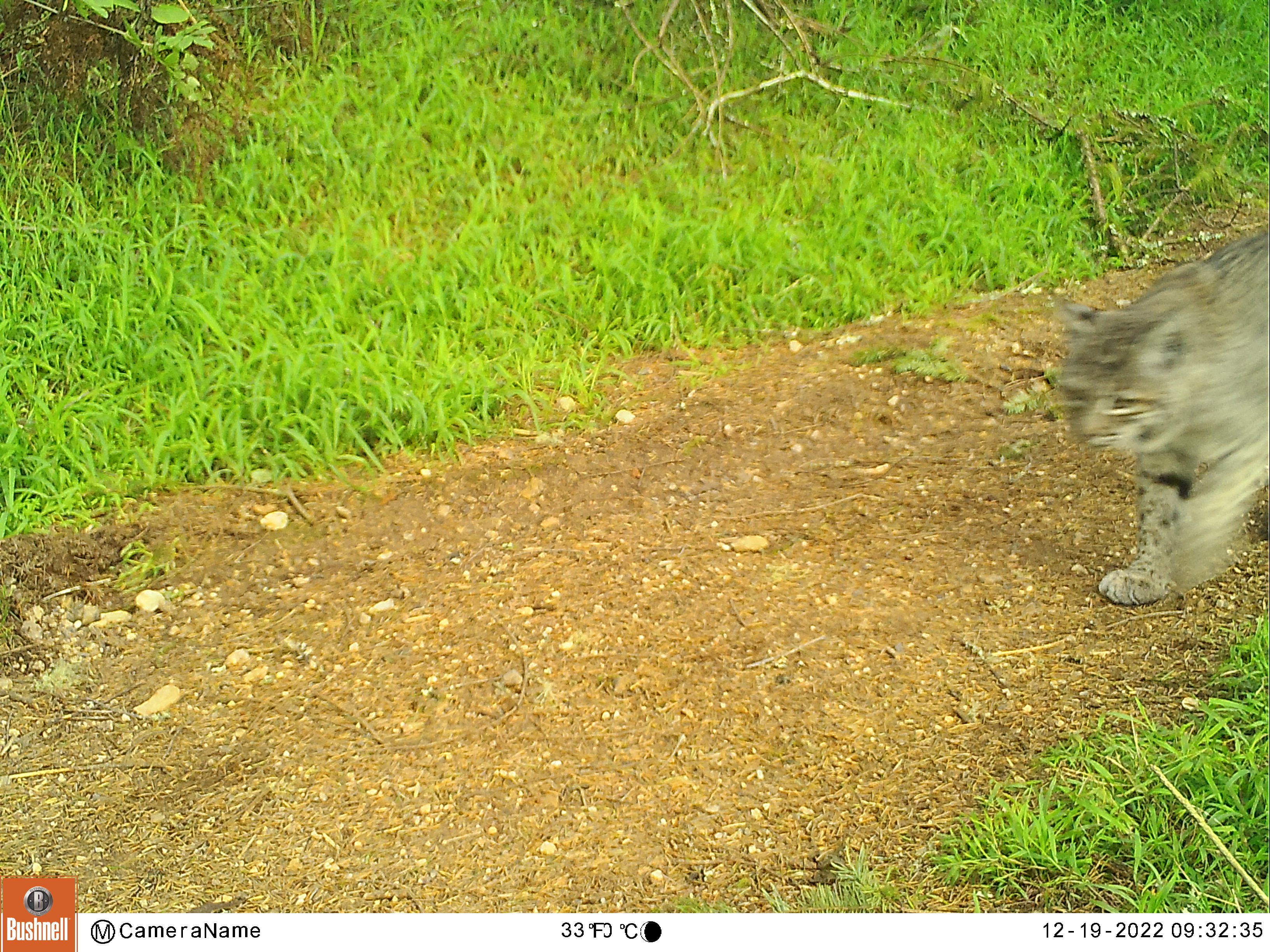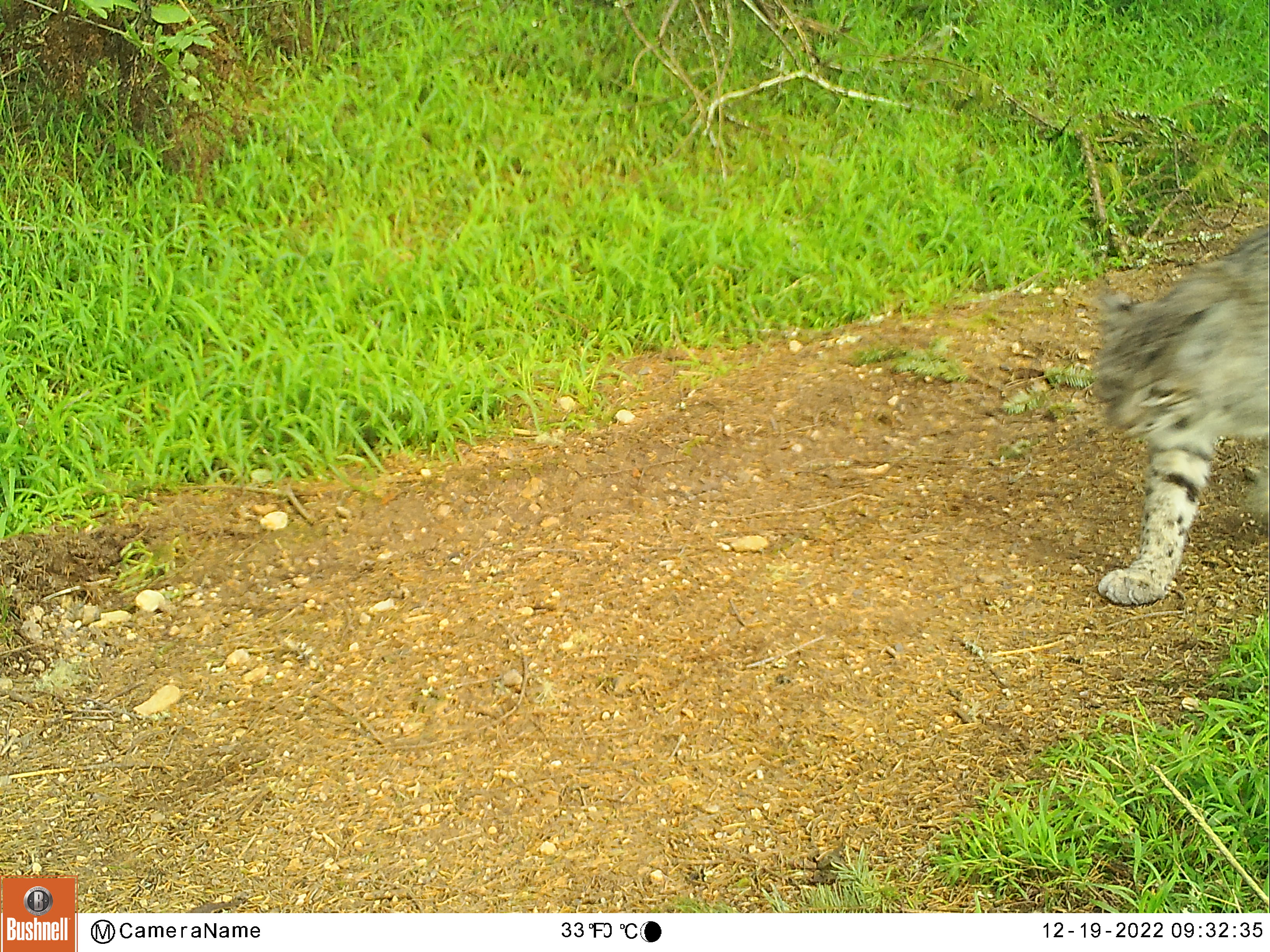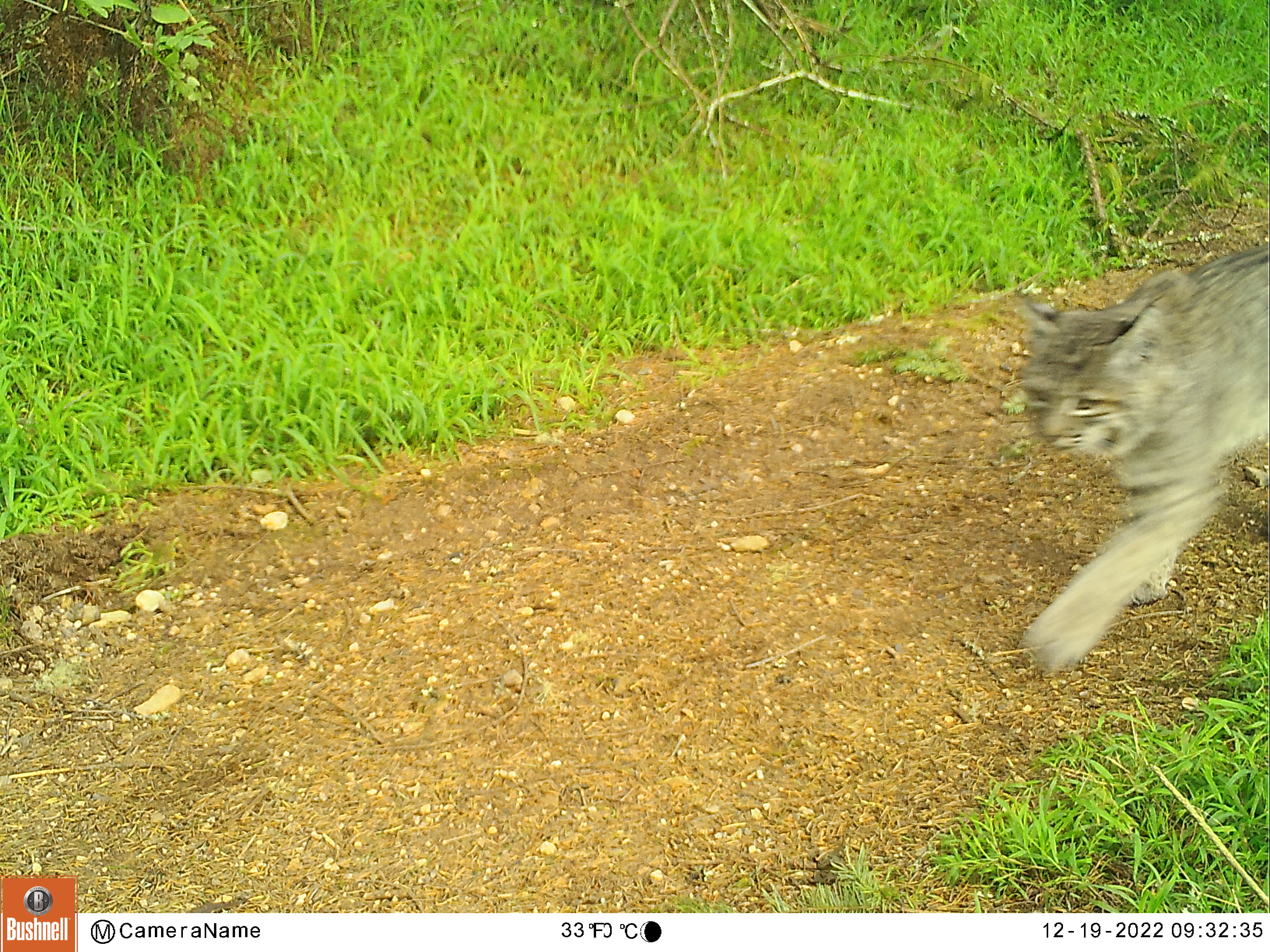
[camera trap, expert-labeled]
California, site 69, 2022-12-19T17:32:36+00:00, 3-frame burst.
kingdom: Animalia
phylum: Chordata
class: Mammalia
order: Carnivora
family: Felidae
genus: Lynx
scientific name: Lynx rufus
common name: bobcat